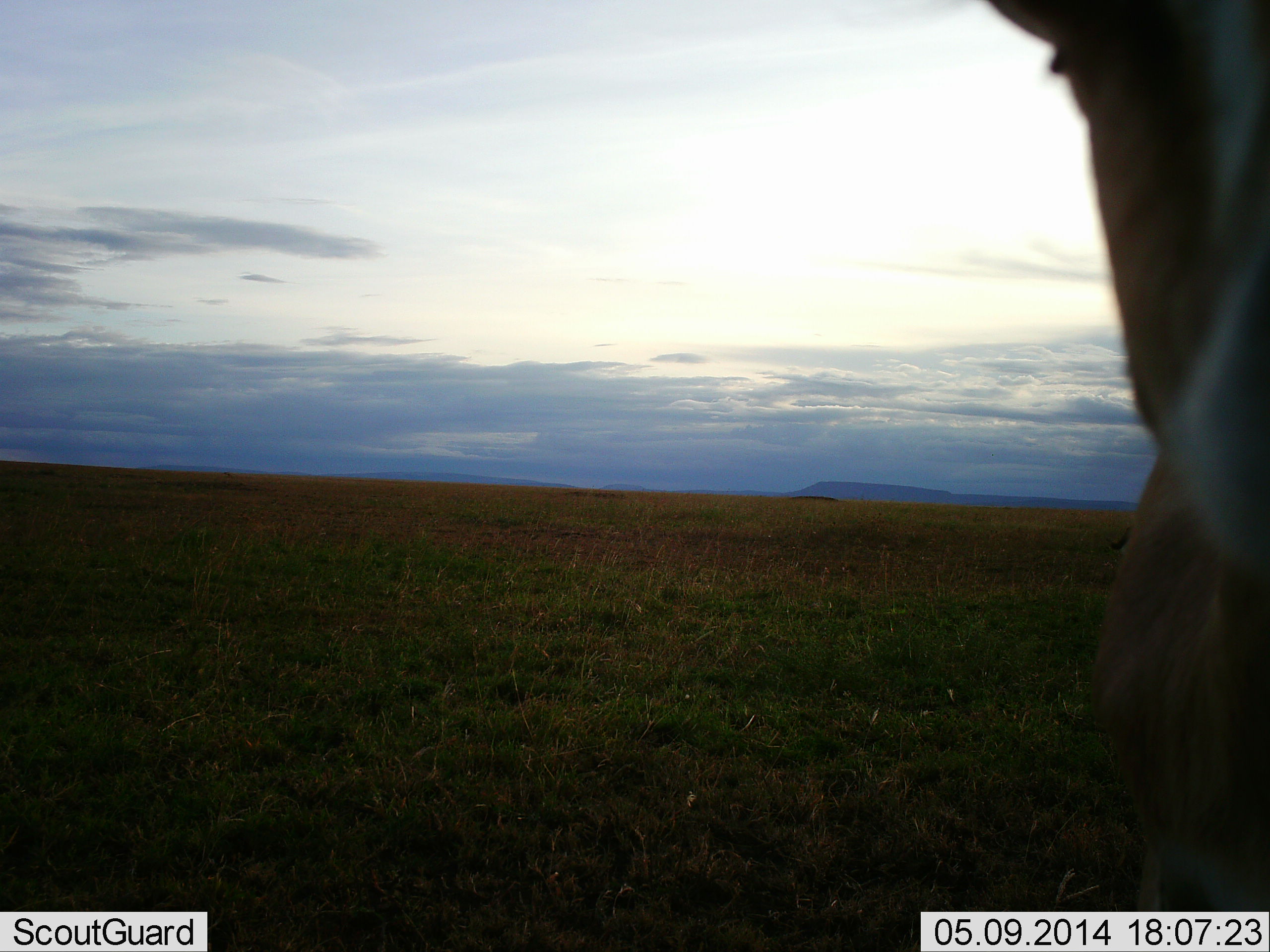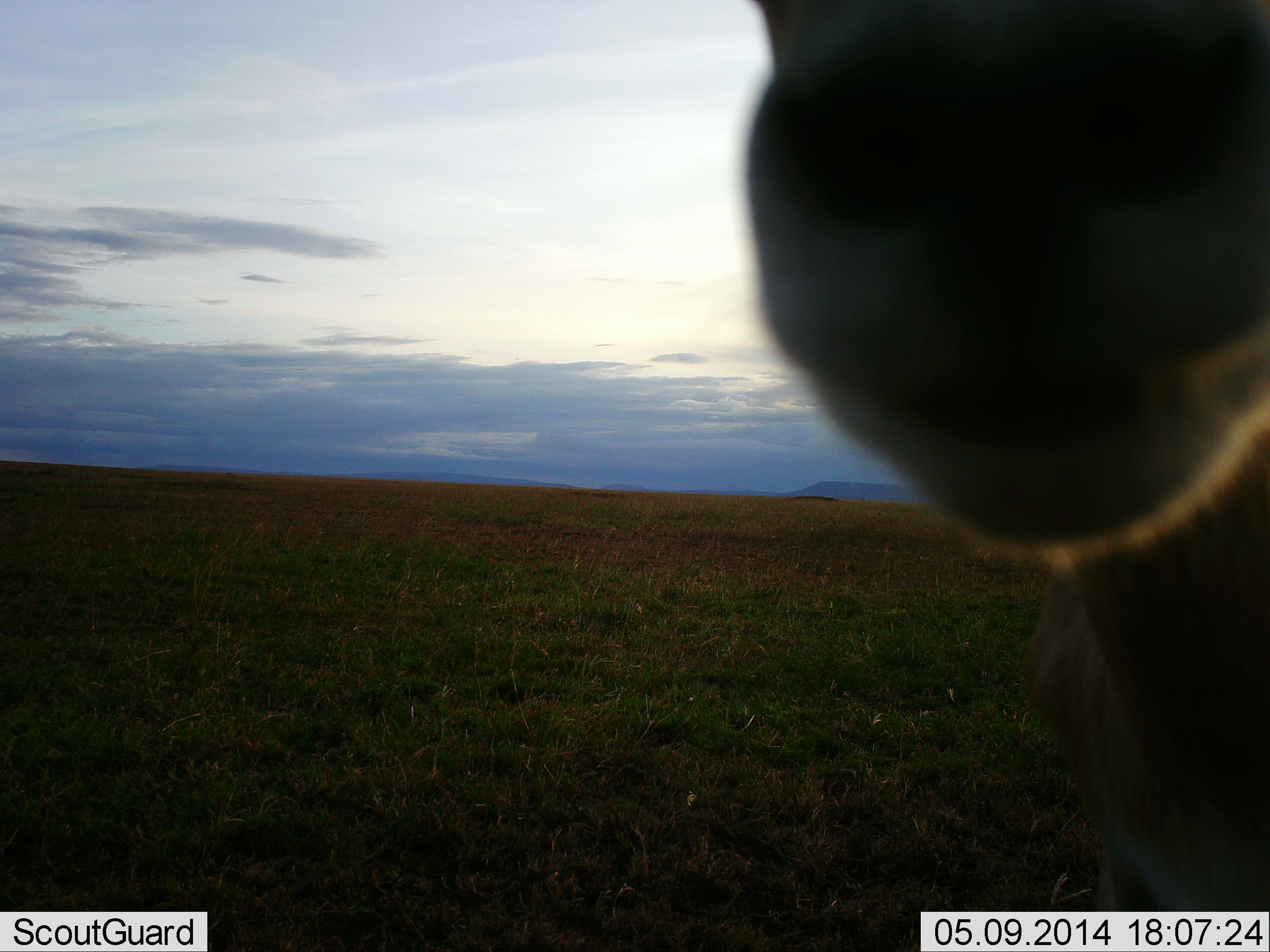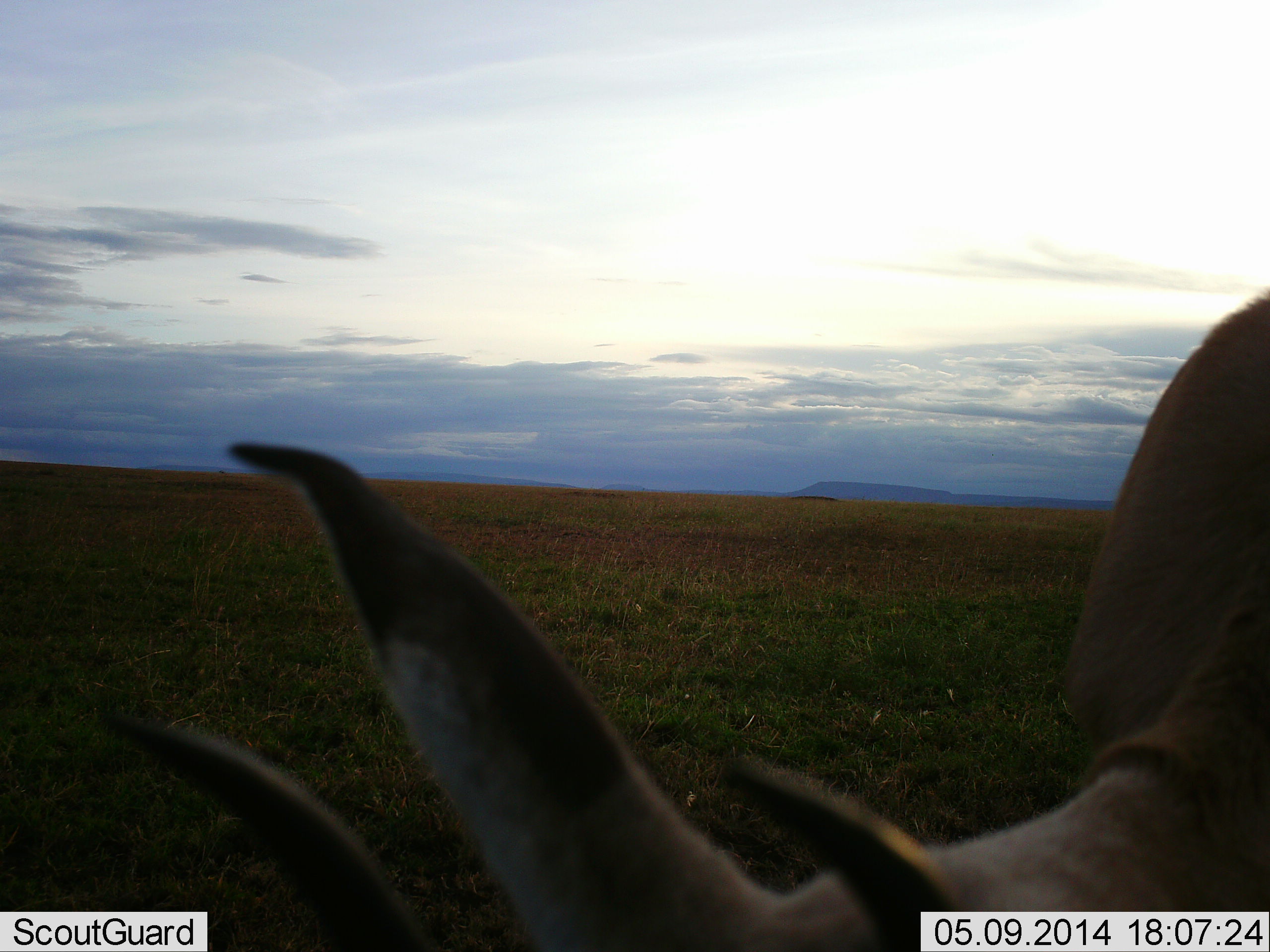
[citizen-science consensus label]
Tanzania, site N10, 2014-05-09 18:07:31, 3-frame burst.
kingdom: Animalia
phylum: Chordata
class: Mammalia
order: Artiodactyla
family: Bovidae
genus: Nanger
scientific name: Nanger granti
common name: grant's gazelle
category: gazellegrants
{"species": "gazellegrants (grant's gazelle) (Nanger granti)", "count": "1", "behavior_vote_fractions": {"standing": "50%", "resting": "0%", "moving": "12%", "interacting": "25%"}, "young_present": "0%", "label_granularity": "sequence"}